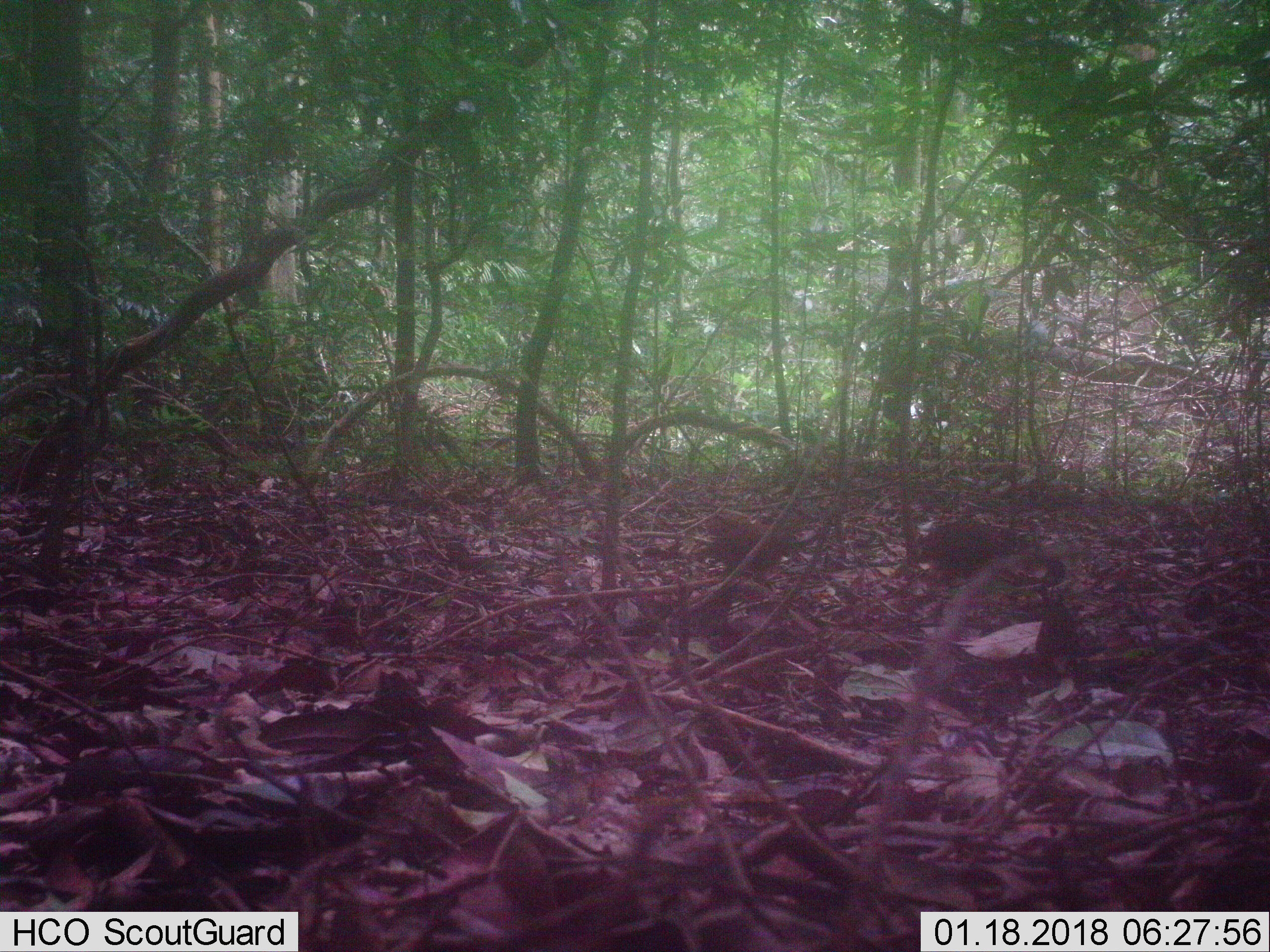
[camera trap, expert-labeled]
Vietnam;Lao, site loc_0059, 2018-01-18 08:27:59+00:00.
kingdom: Animalia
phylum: Chordata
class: Aves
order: Galliformes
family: Phasianidae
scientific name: Phasianidae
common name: partridge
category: unidentified partridge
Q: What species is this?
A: Unidentified partridge (partridge) (Phasianidae).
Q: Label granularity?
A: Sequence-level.